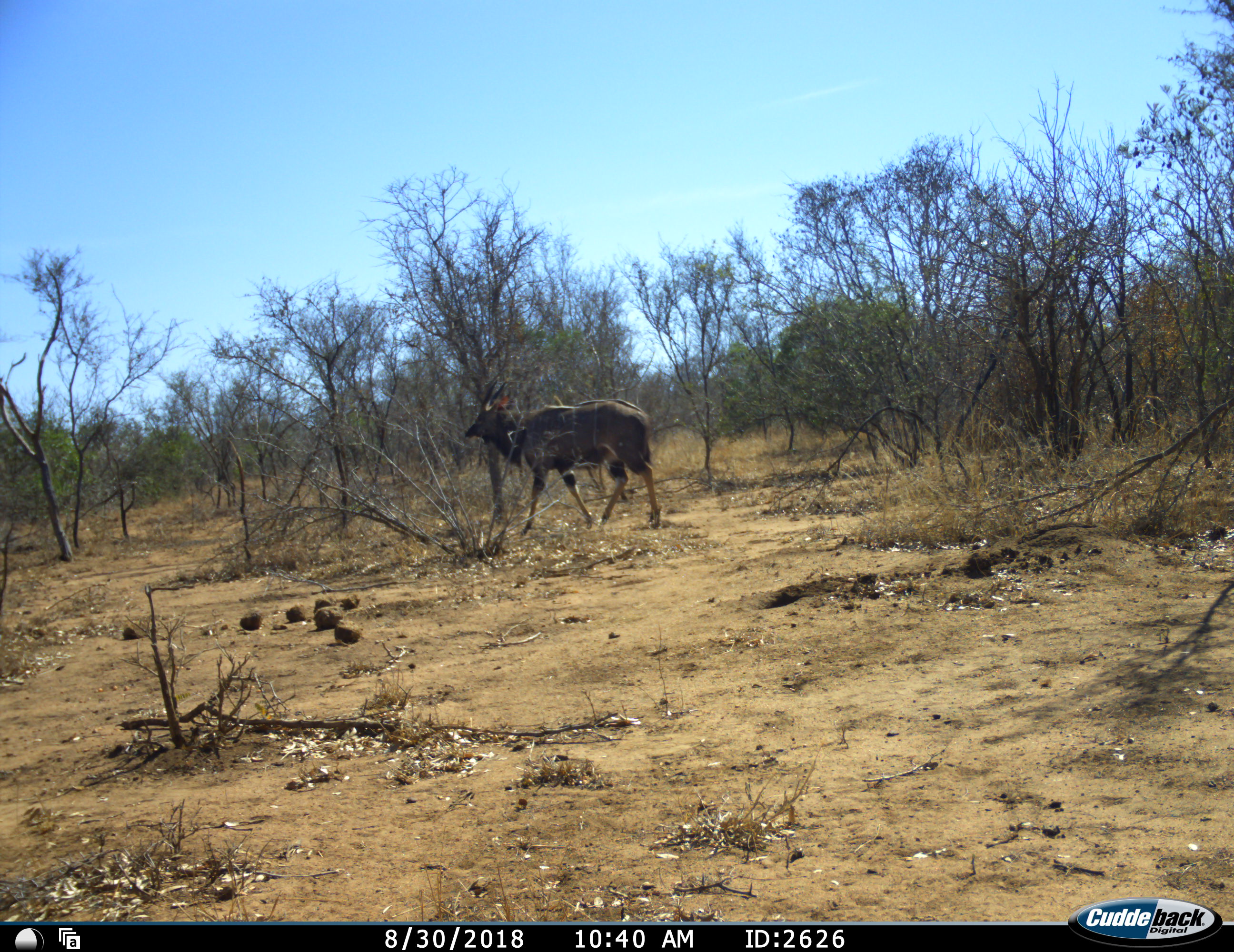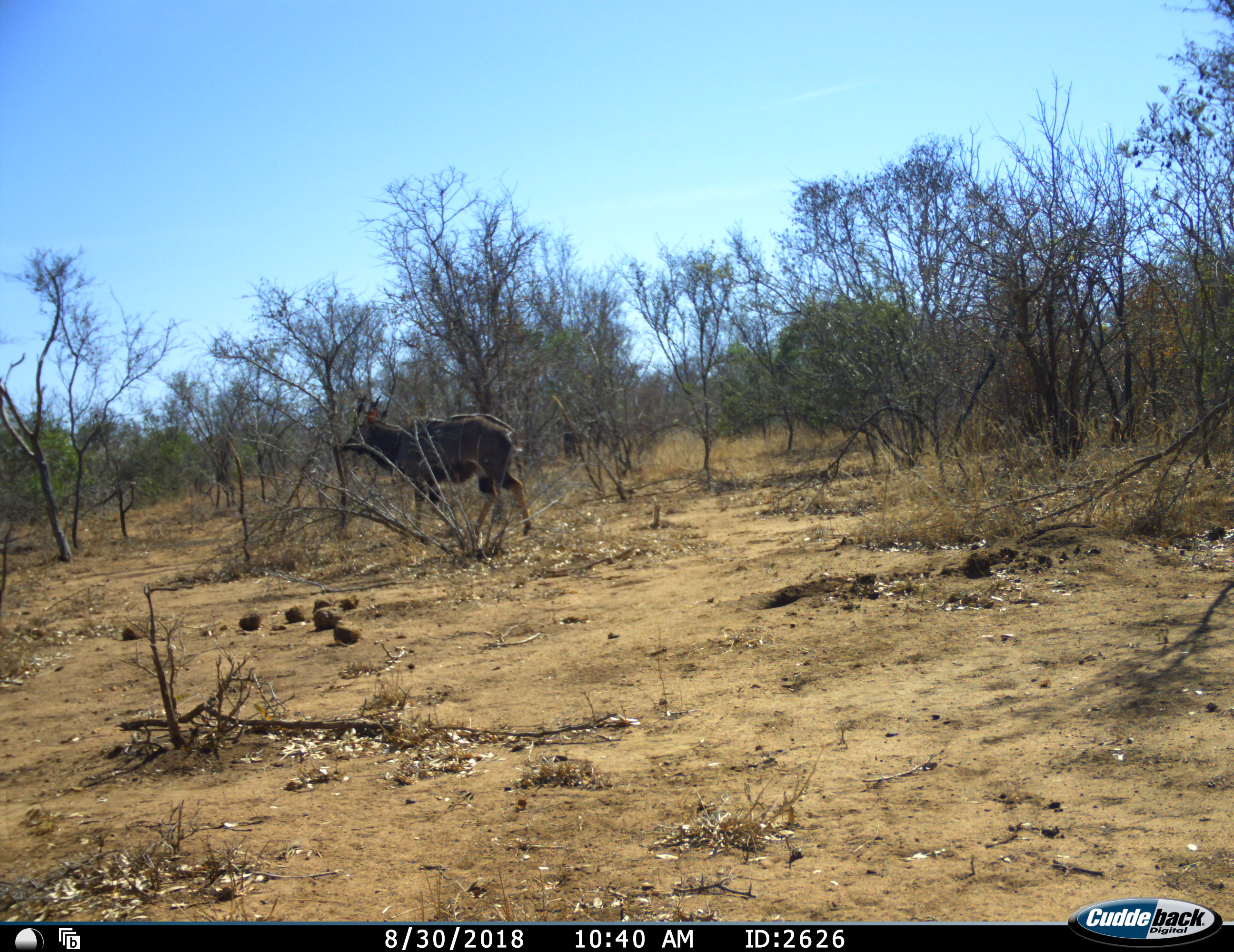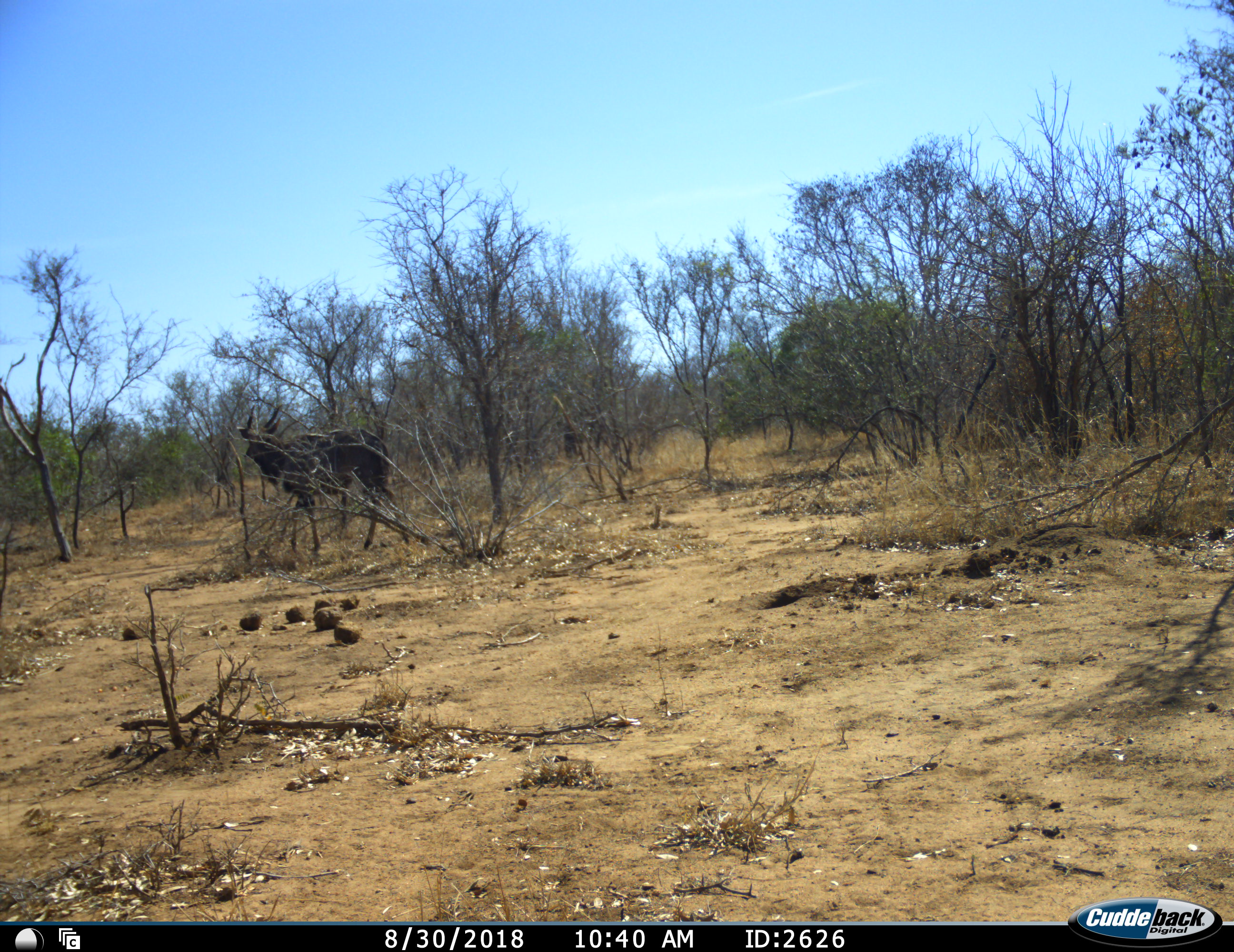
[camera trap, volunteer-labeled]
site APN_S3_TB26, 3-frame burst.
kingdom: Animalia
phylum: Chordata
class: Mammalia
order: Artiodactyla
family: Bovidae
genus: Tragelaphus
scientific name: Tragelaphus angasii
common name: nyala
Nyala (Tragelaphus angasii), count 1. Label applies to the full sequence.